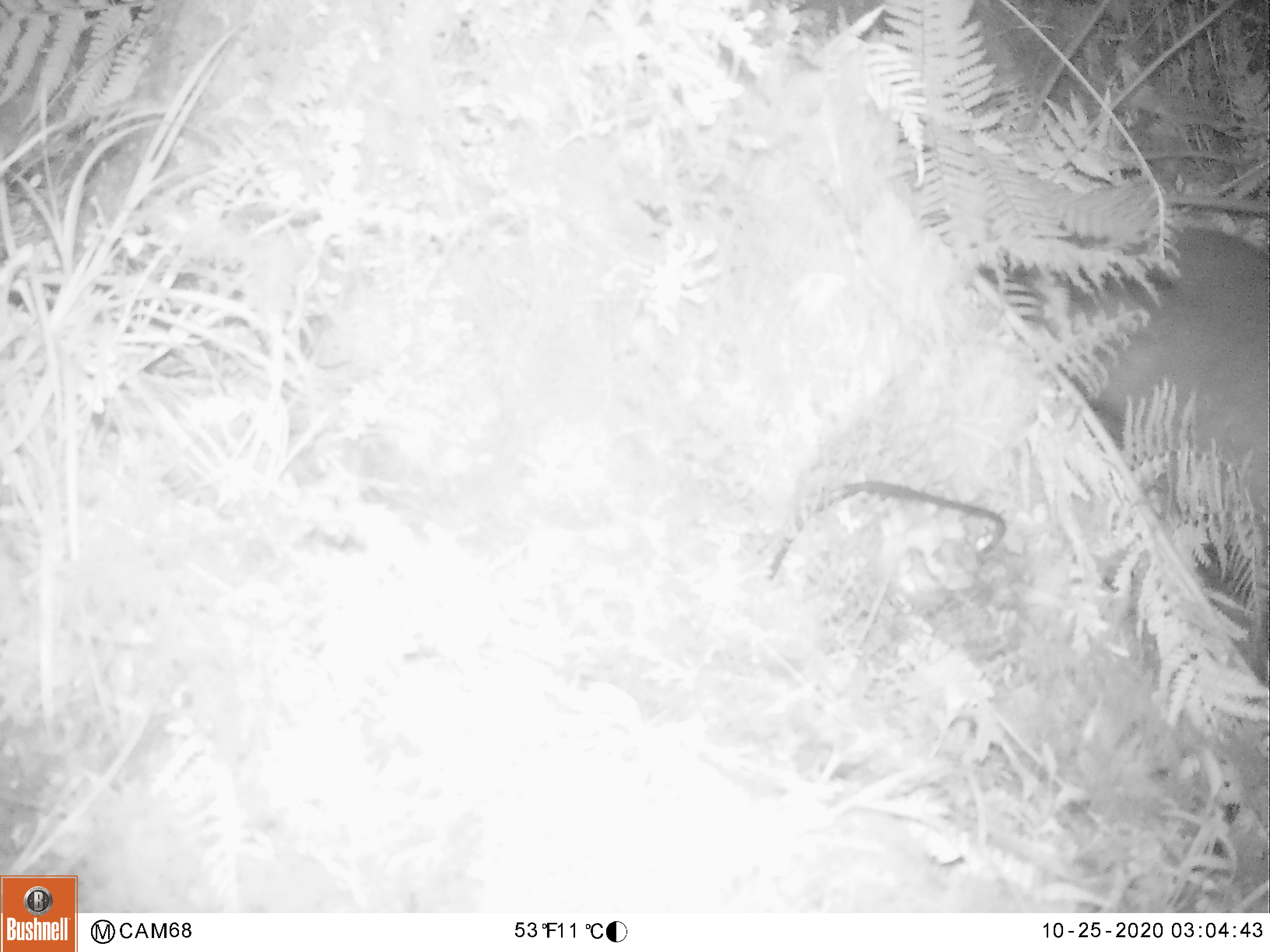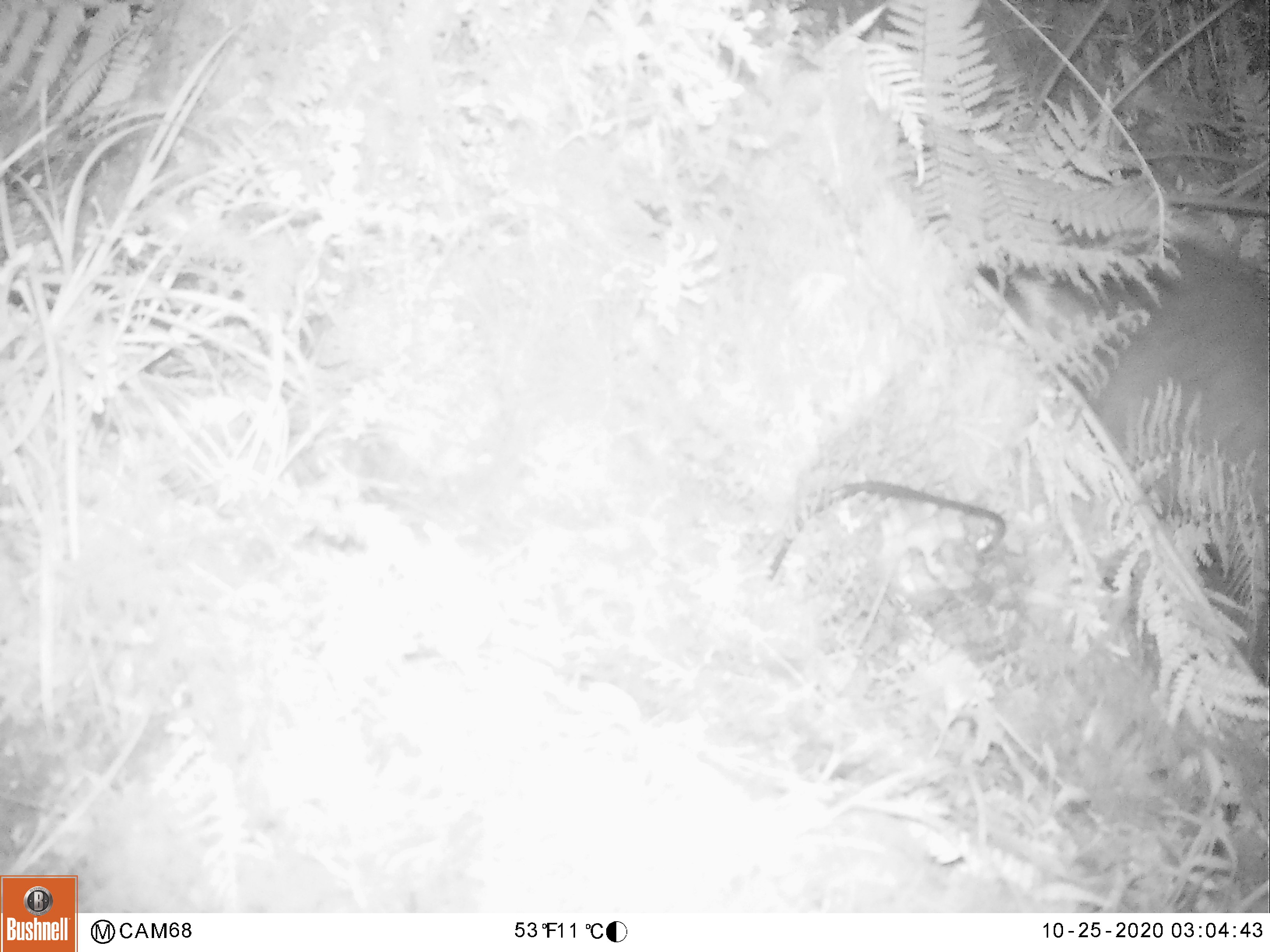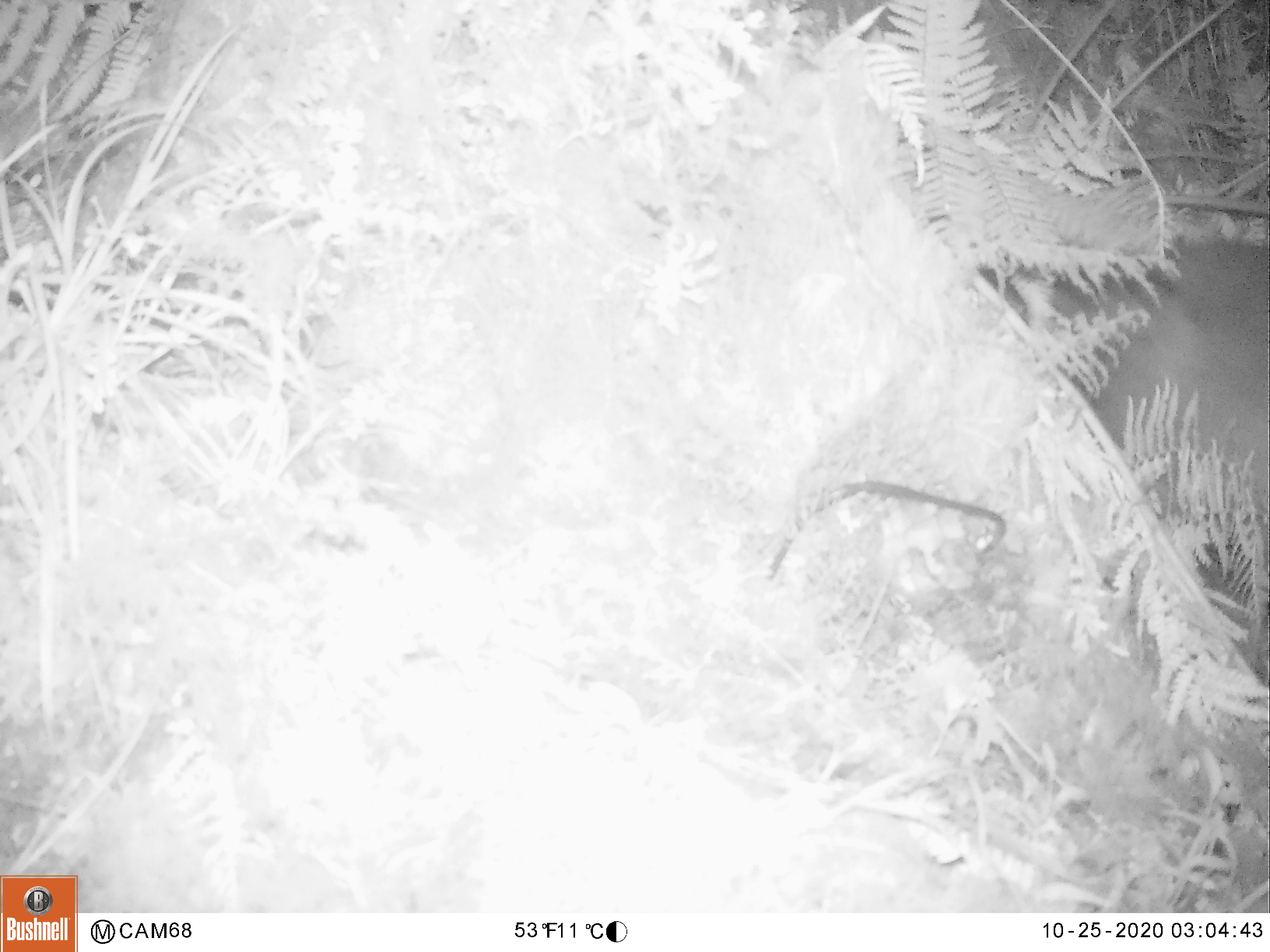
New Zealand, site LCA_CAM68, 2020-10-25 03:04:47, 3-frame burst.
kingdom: Animalia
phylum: Chordata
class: Mammalia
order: Diprotodontia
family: Phalangeridae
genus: Trichosurus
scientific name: Trichosurus vulpecula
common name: common brushtail possum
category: possum